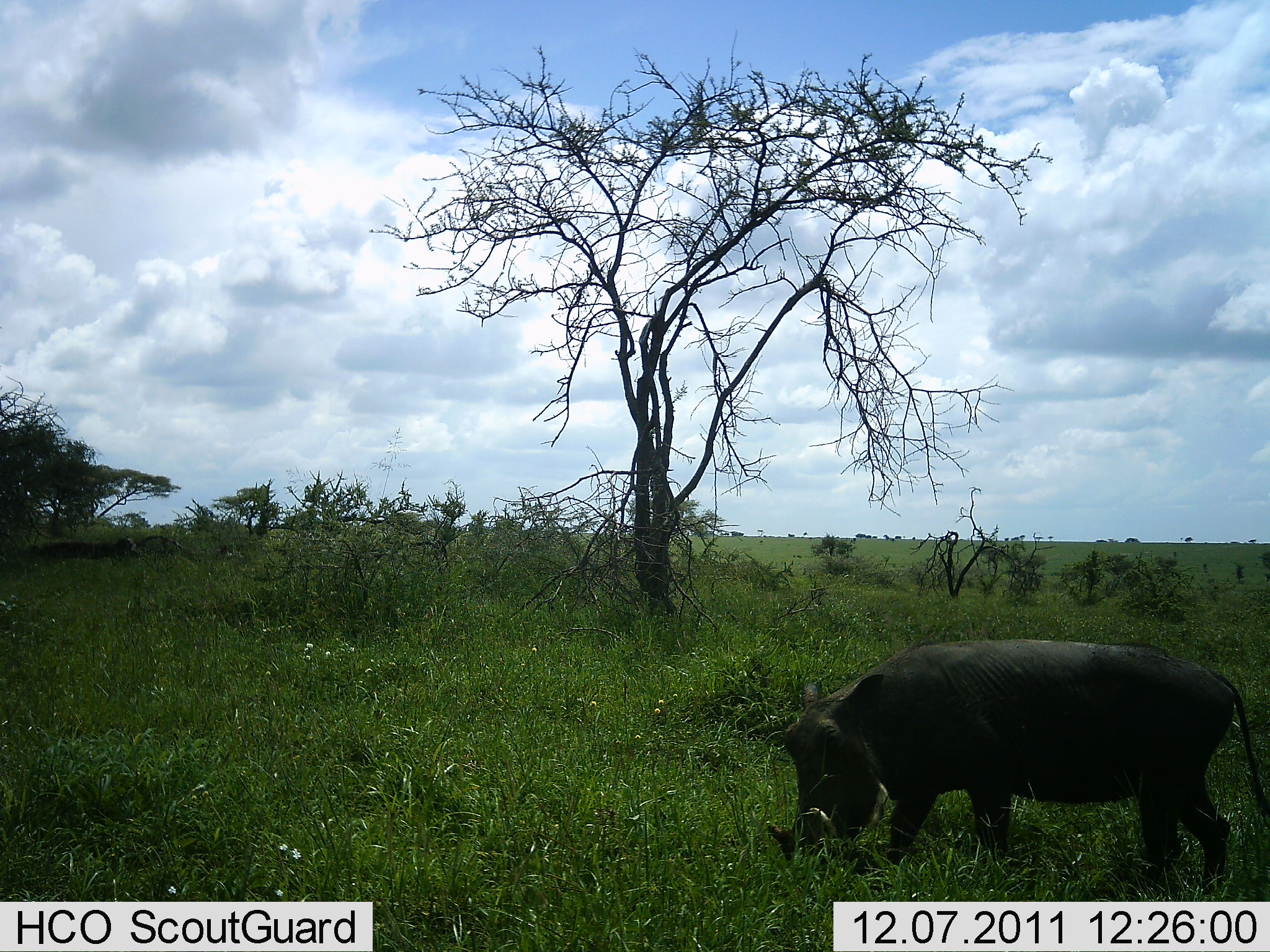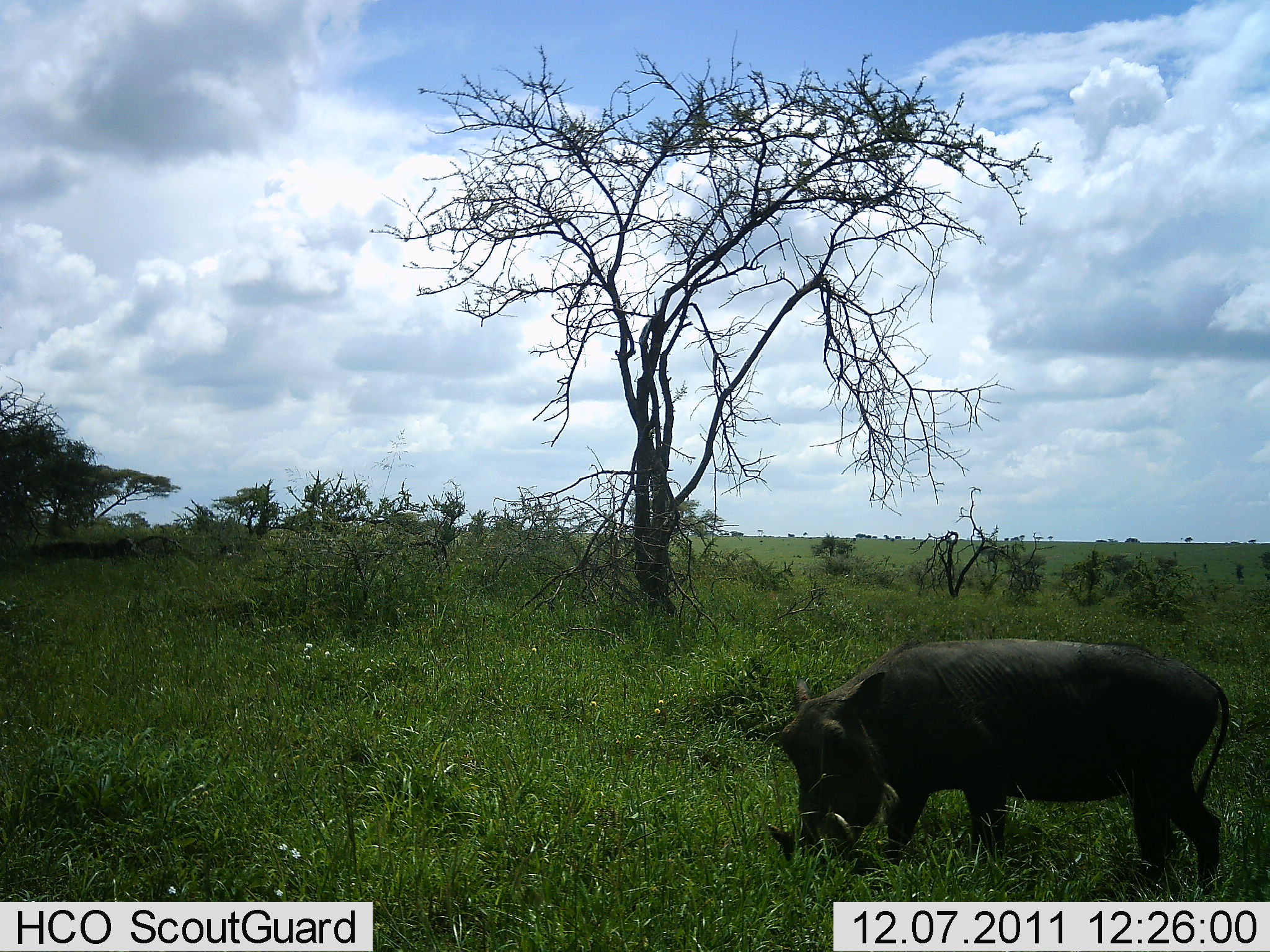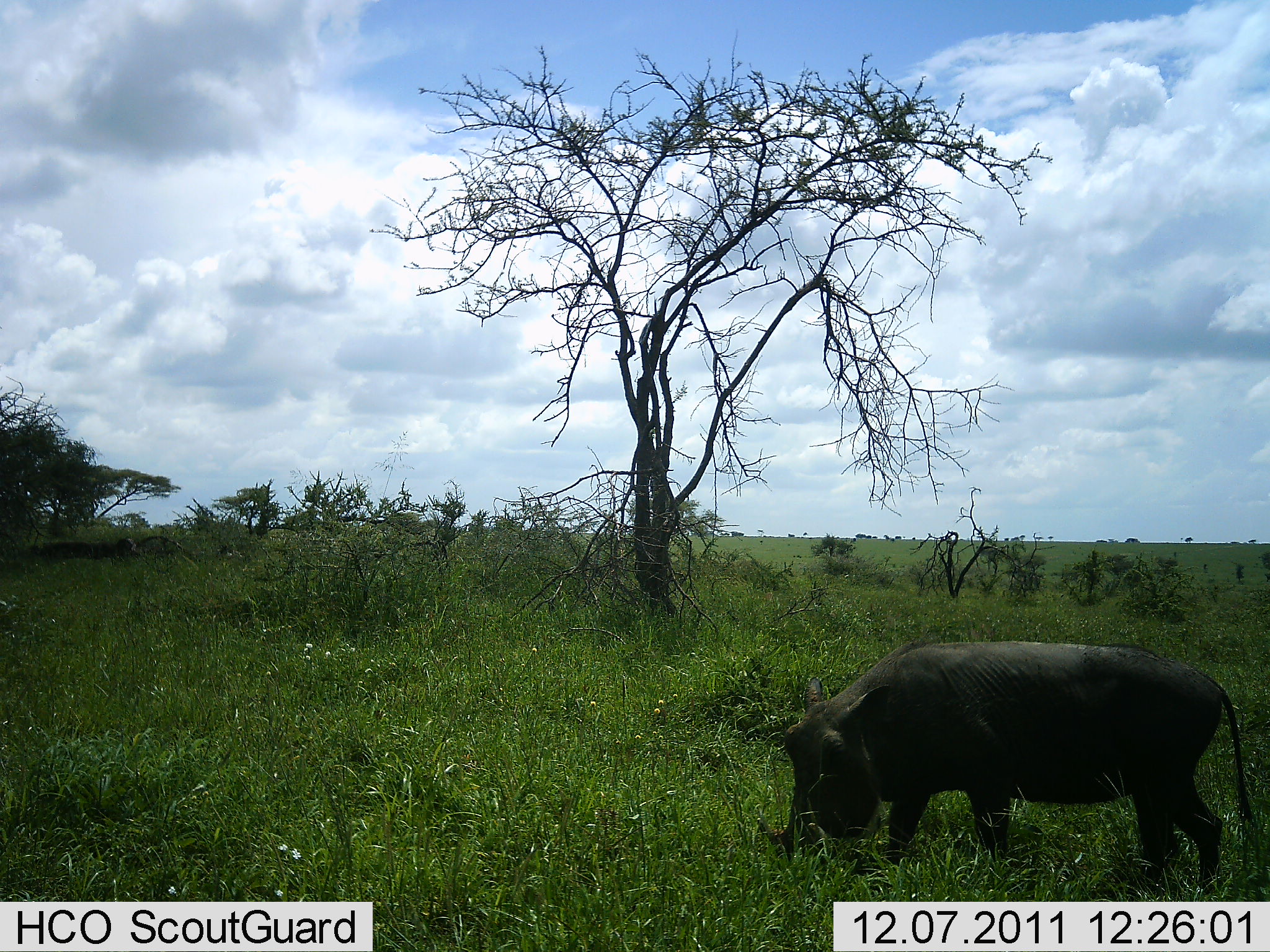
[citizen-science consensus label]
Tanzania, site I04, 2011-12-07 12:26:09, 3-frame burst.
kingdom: Animalia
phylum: Chordata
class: Mammalia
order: Artiodactyla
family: Suidae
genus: Phacochoerus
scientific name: Phacochoerus africanus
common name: warthog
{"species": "warthog (Phacochoerus africanus)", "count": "1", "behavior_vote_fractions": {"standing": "7%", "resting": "0%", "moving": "7%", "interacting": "0%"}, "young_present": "0%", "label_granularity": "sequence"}